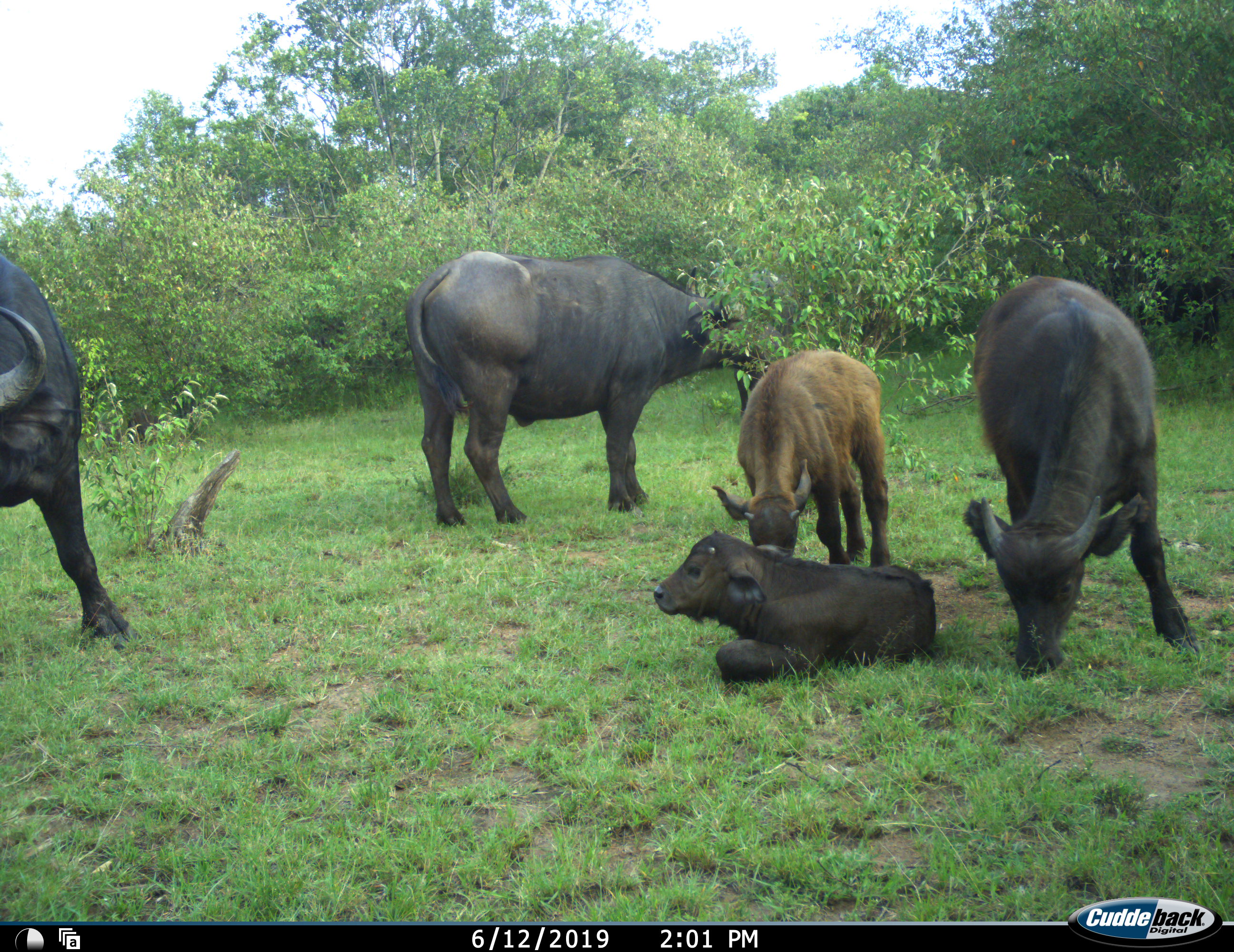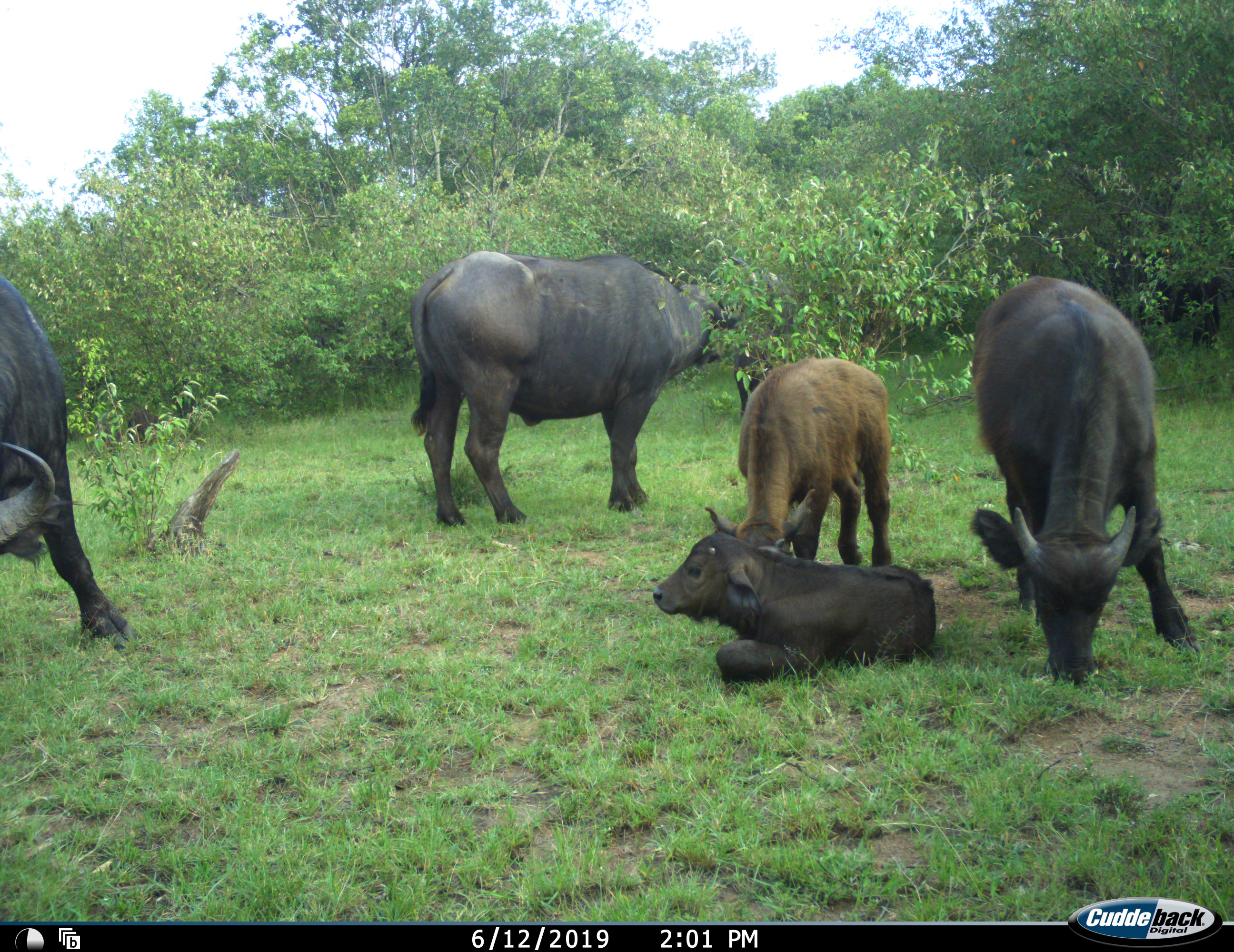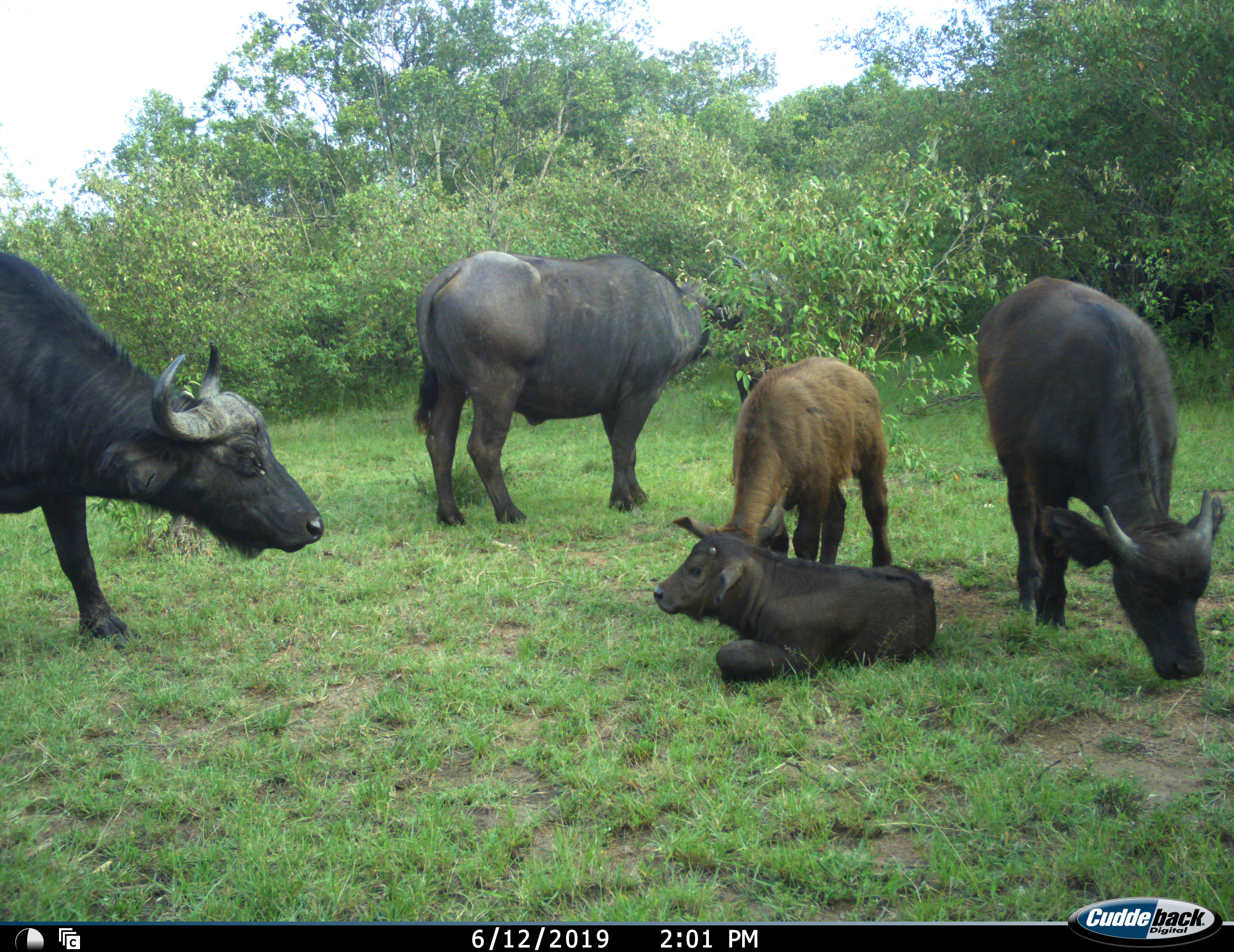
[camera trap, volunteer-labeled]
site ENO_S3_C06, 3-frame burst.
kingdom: Animalia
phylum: Chordata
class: Mammalia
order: Artiodactyla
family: Bovidae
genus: Syncerus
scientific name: Syncerus caffer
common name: african buffalo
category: buffalo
Buffalo (african buffalo) (Syncerus caffer), count 5. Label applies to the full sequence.